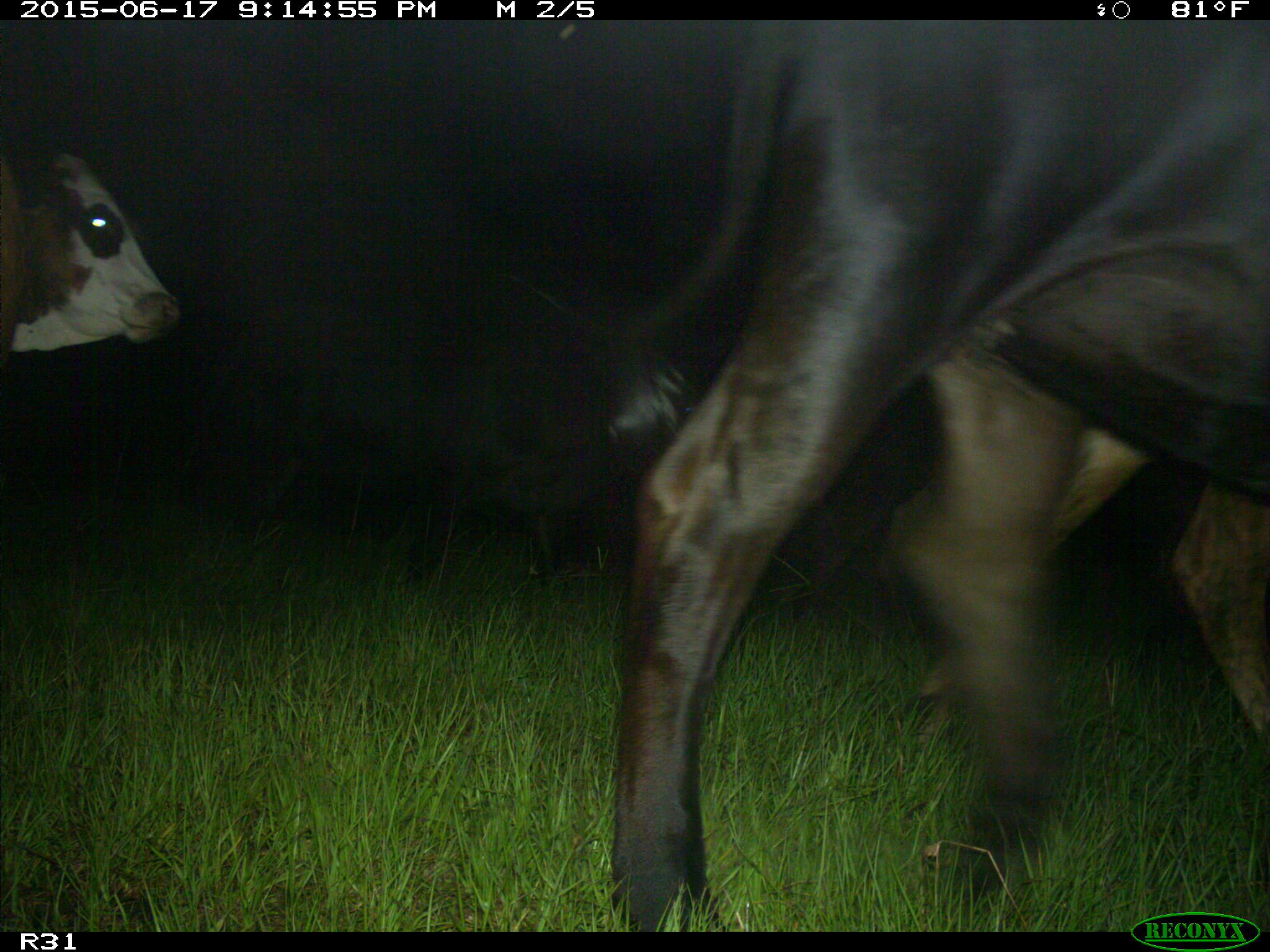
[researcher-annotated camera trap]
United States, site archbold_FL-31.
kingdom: Animalia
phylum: Chordata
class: Mammalia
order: Artiodactyla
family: Bovidae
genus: Bos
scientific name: Bos taurus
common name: domestic cow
Bos taurus (domestic cow).